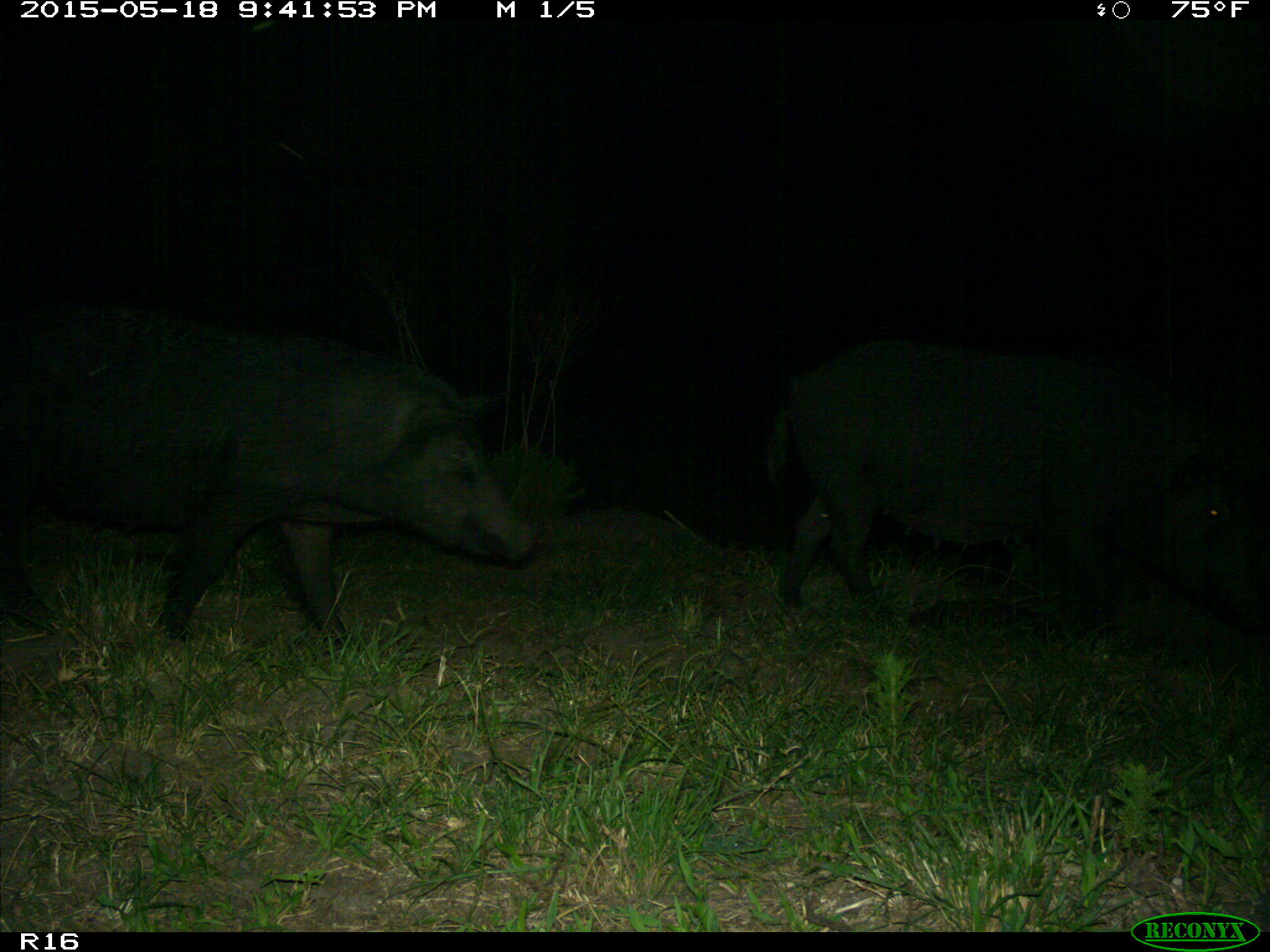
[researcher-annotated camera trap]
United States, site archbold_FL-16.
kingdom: Animalia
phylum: Chordata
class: Mammalia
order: Artiodactyla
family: Suidae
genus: Sus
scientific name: Sus scrofa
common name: wild boar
Sus scrofa (wild boar).